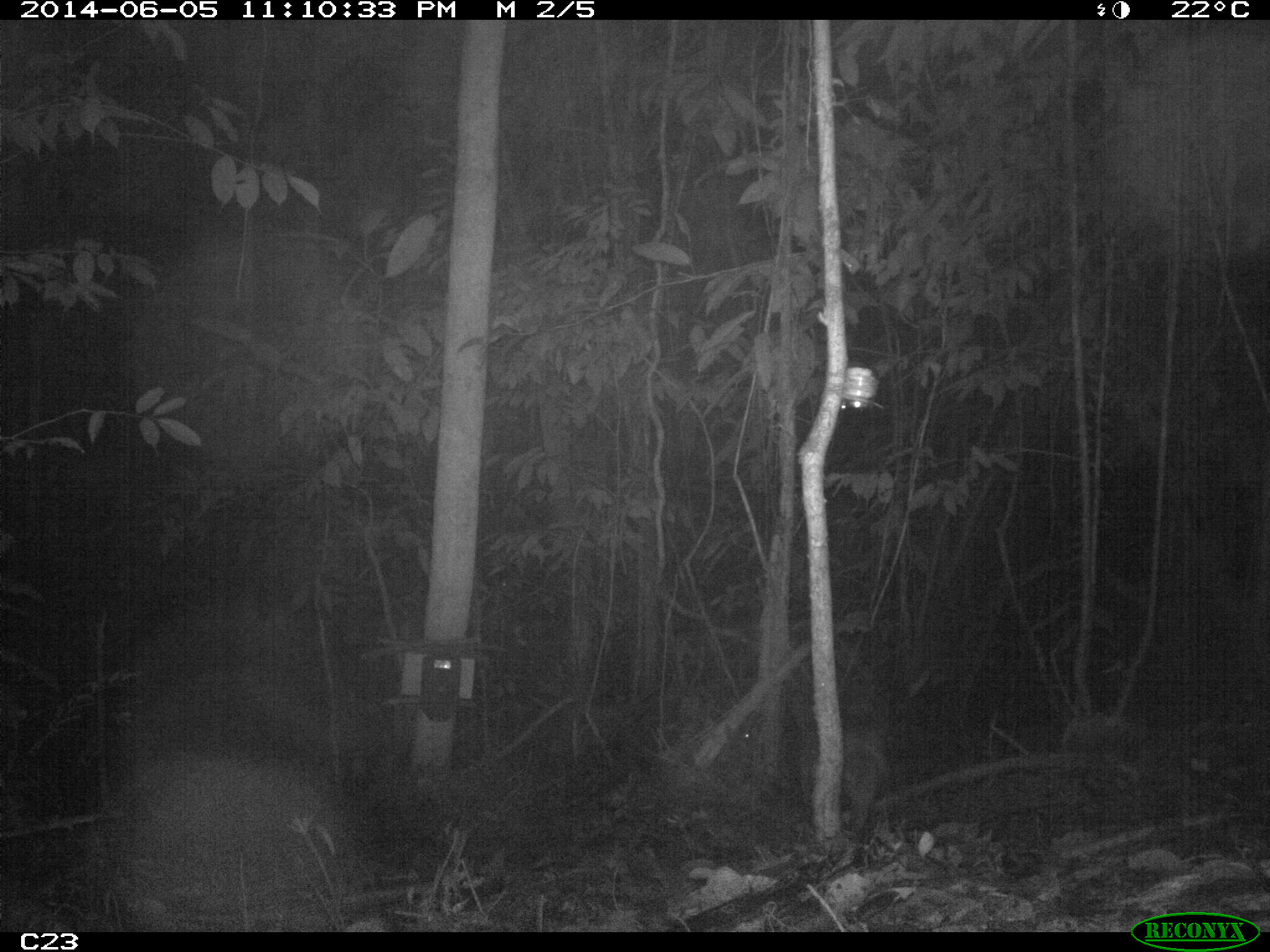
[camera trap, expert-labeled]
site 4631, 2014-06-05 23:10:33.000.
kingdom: Animalia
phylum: Chordata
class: Mammalia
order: Cingulata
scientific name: Cingulata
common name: armadillo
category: unknown armadillo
Unknown armadillo (armadillo) (Cingulata), count 1, age adult.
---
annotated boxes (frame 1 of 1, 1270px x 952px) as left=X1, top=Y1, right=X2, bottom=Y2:
unknown armadillo: left=789, top=687, right=889, bottom=832